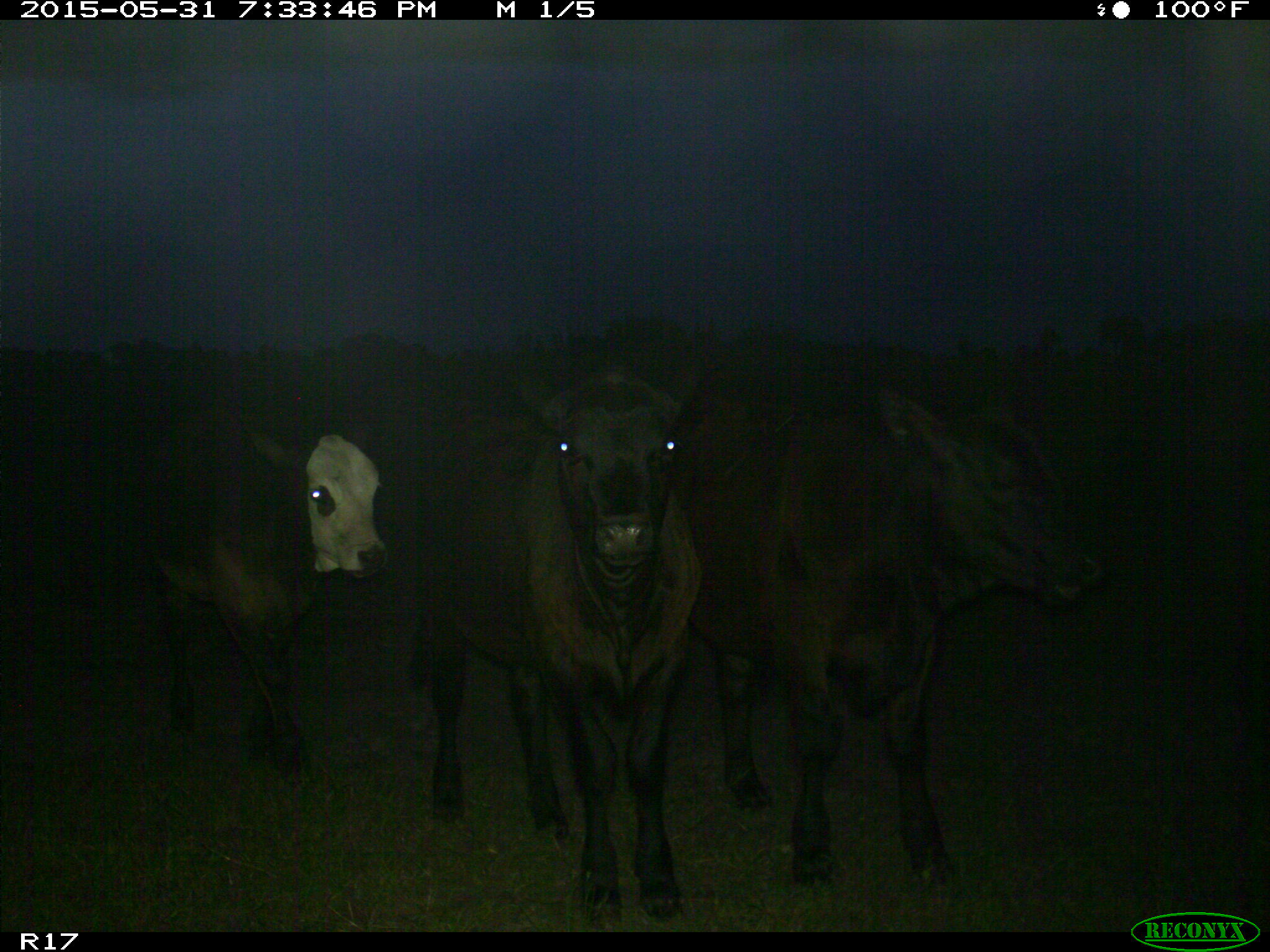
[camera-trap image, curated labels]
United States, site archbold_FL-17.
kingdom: Animalia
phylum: Chordata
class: Mammalia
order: Artiodactyla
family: Bovidae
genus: Bos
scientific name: Bos taurus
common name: domestic cow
Bos taurus (domestic cow).